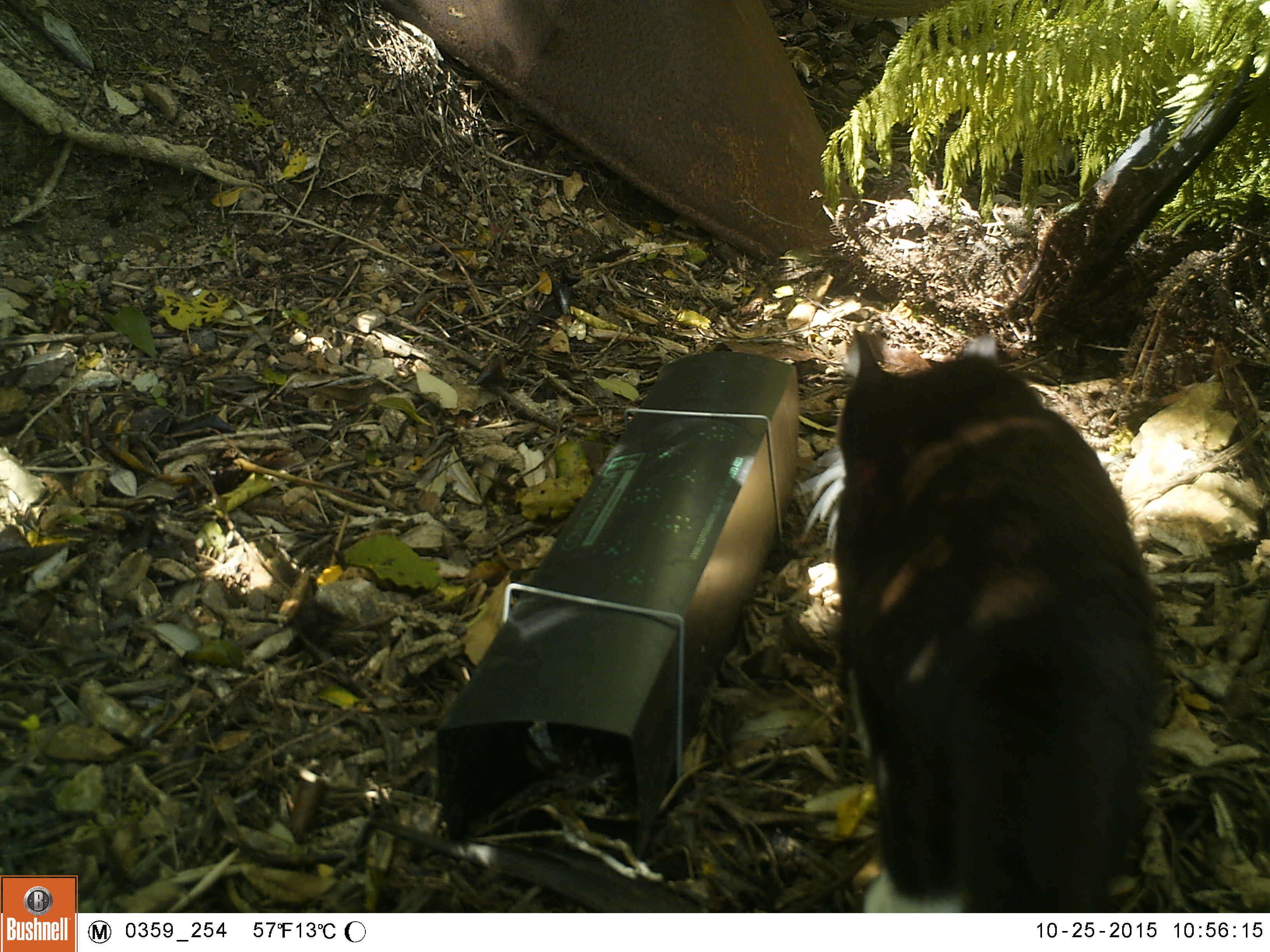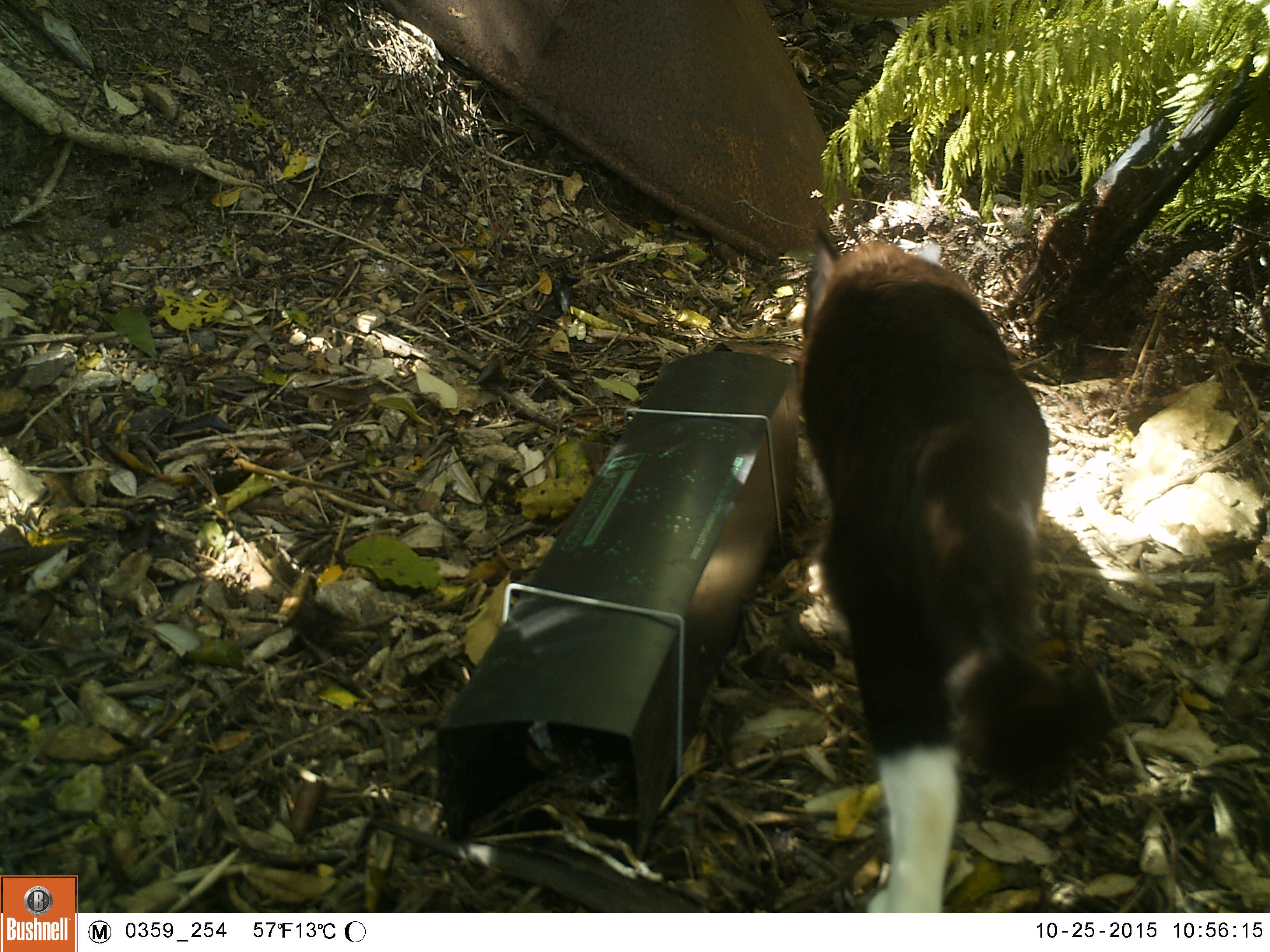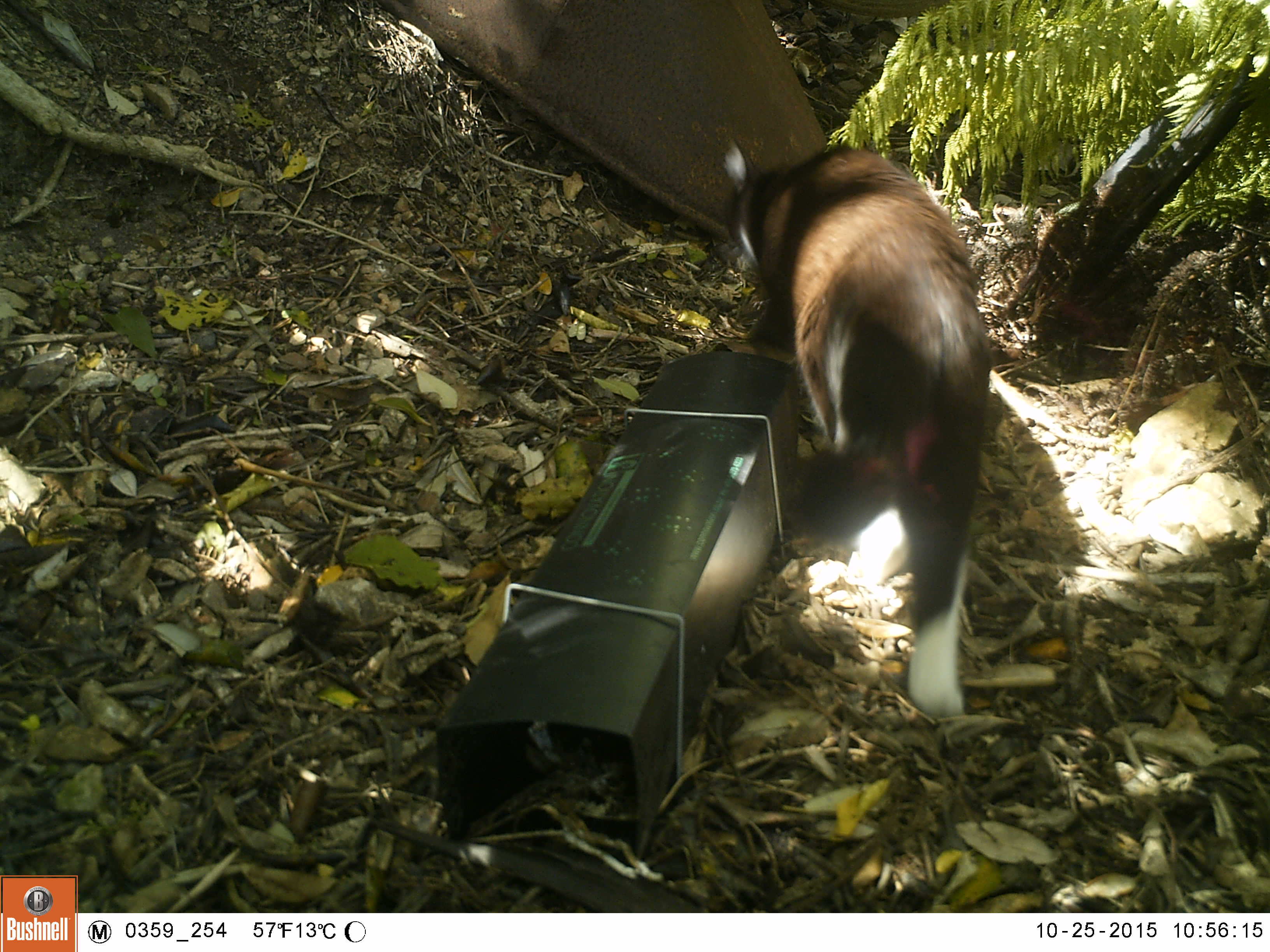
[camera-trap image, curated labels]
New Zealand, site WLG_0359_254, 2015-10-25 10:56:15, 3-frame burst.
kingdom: Animalia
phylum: Chordata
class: Mammalia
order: Carnivora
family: Felidae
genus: Felis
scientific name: Felis catus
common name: domestic cat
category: cat